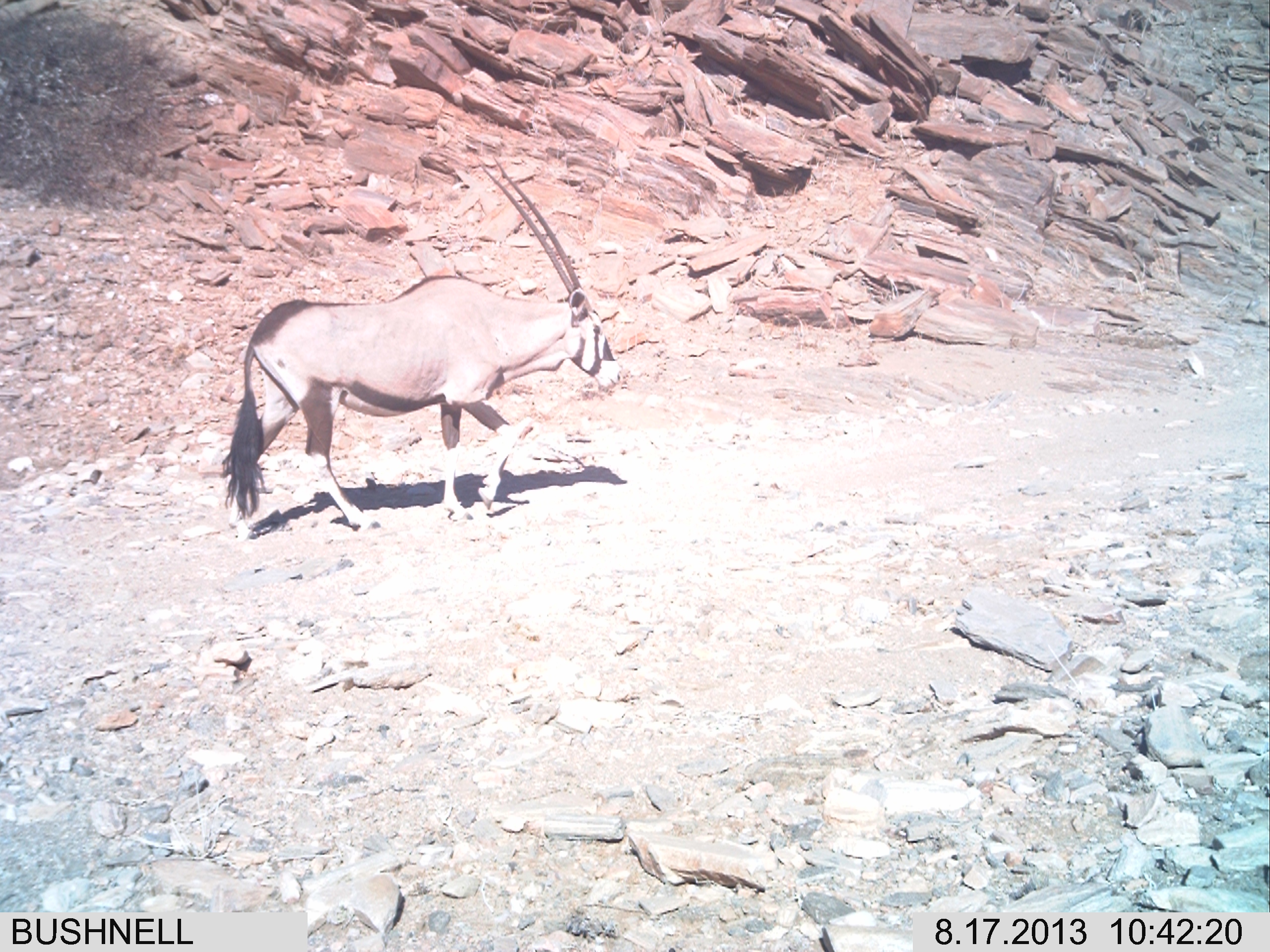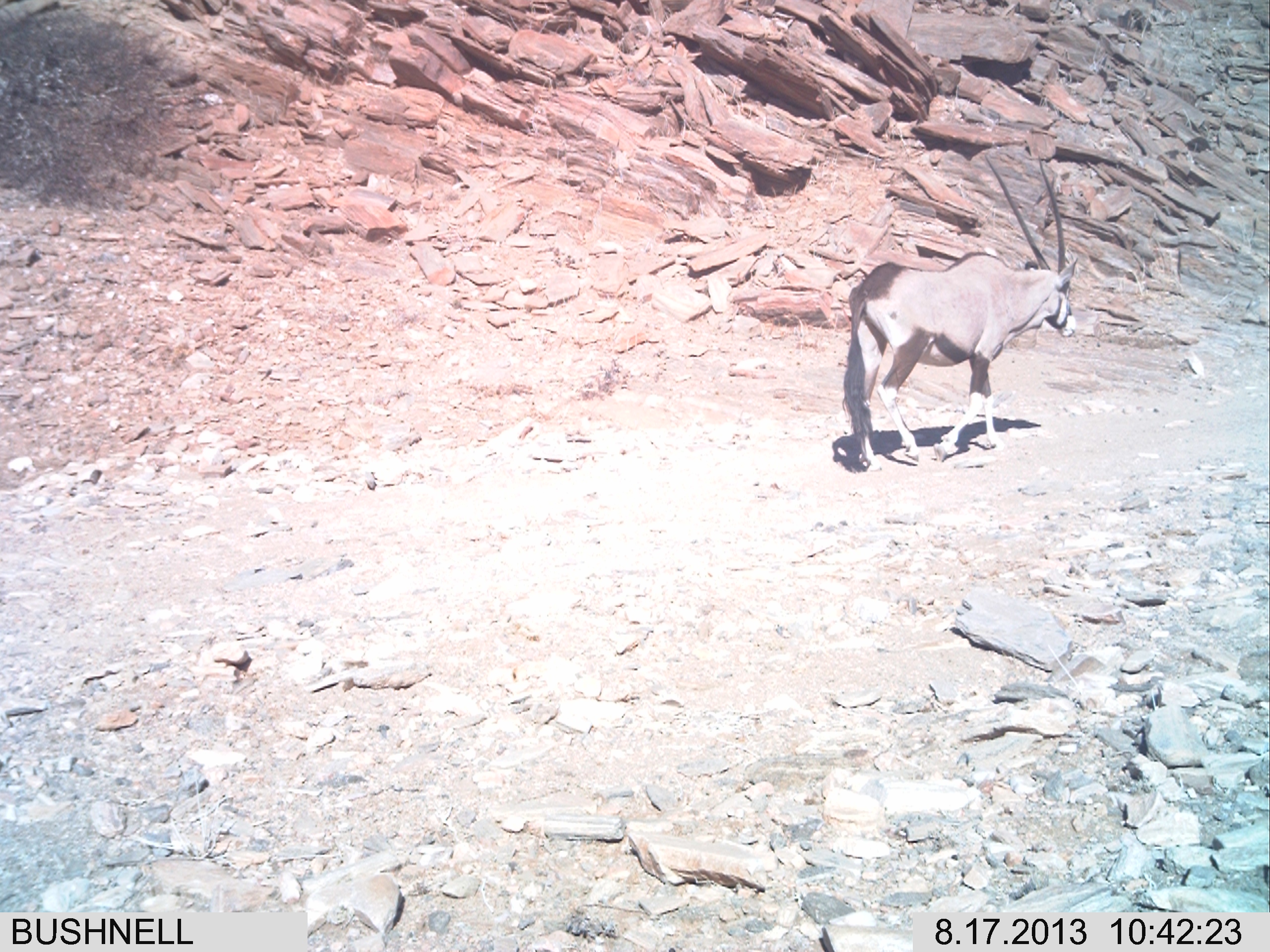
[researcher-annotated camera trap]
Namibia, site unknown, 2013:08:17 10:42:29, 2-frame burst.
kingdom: Animalia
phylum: Chordata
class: Mammalia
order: Artiodactyla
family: Bovidae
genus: Oryx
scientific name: Oryx gazella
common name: gemsbok